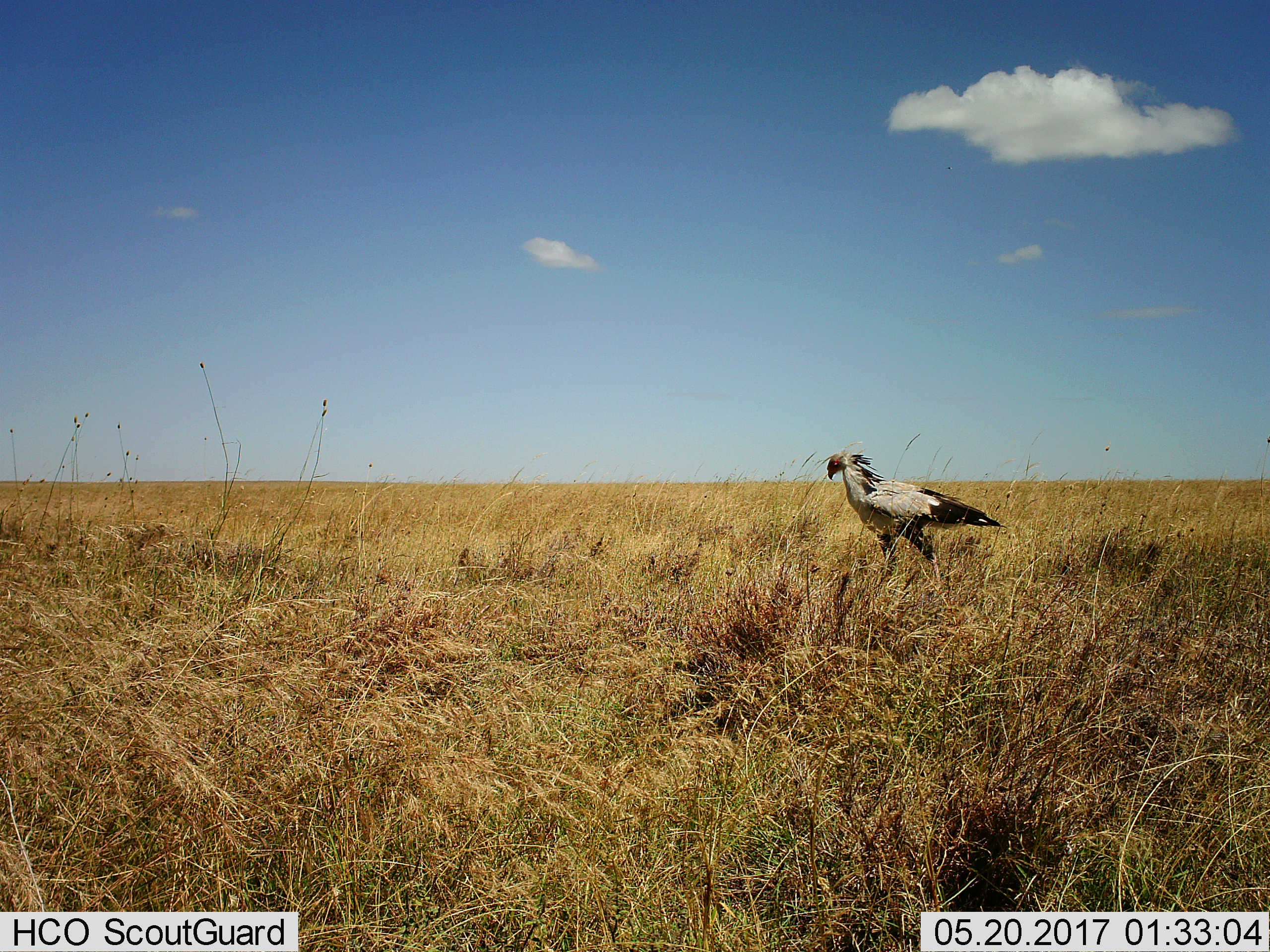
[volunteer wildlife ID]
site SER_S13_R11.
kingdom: Animalia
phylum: Chordata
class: Aves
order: Accipitriformes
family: Sagittariidae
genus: Sagittarius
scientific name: Sagittarius serpentarius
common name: secretarybird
Secretarybird (Sagittarius serpentarius), count 1. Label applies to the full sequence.